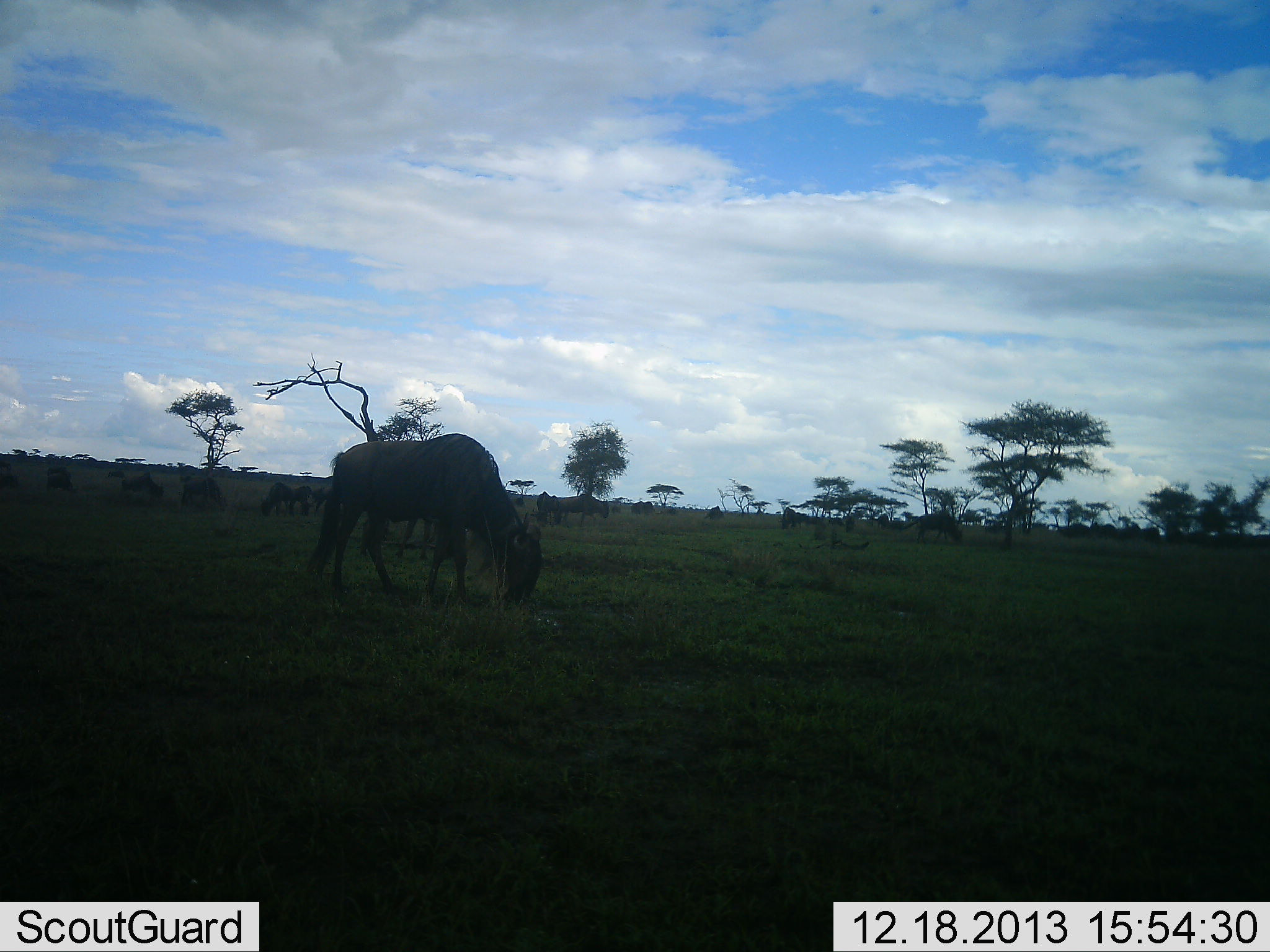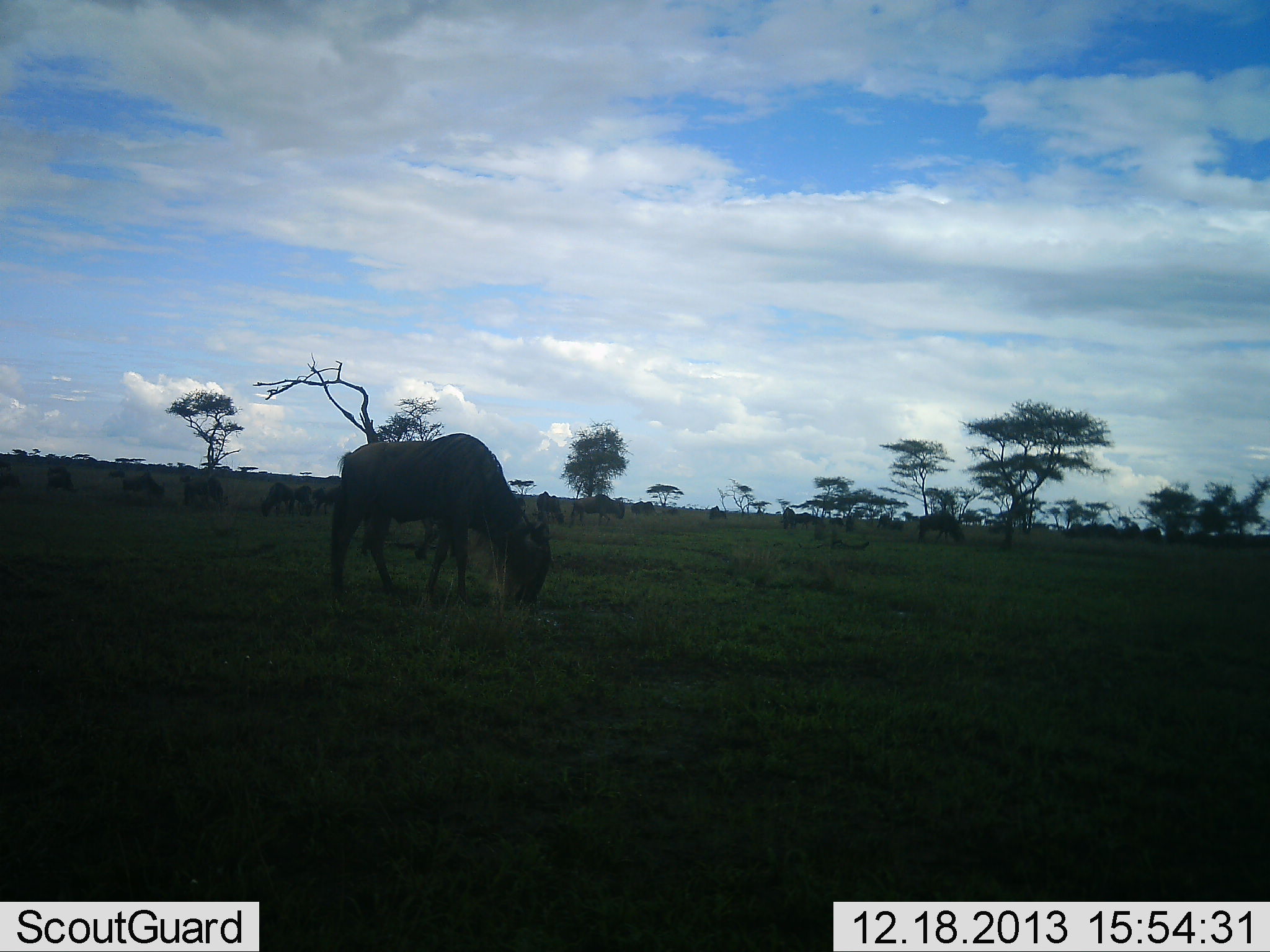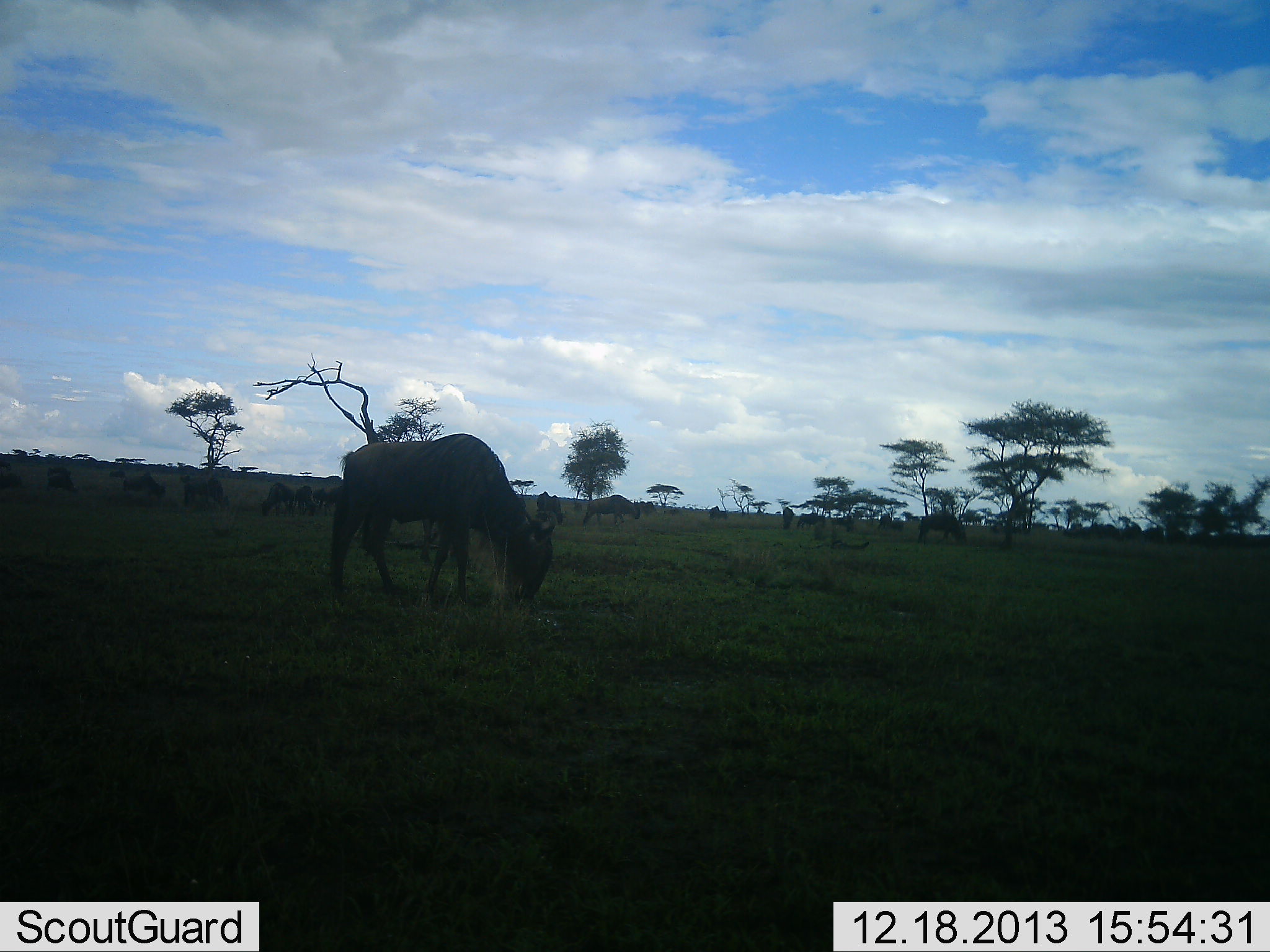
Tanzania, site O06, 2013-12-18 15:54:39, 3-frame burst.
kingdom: Animalia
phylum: Chordata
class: Mammalia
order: Artiodactyla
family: Bovidae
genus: Connochaetes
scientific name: Connochaetes taurinus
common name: blue wildebeest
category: wildebeest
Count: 11-50.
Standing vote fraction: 40%.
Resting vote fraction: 10%.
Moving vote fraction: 30%.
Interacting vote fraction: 10%.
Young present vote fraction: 0%.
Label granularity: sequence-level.